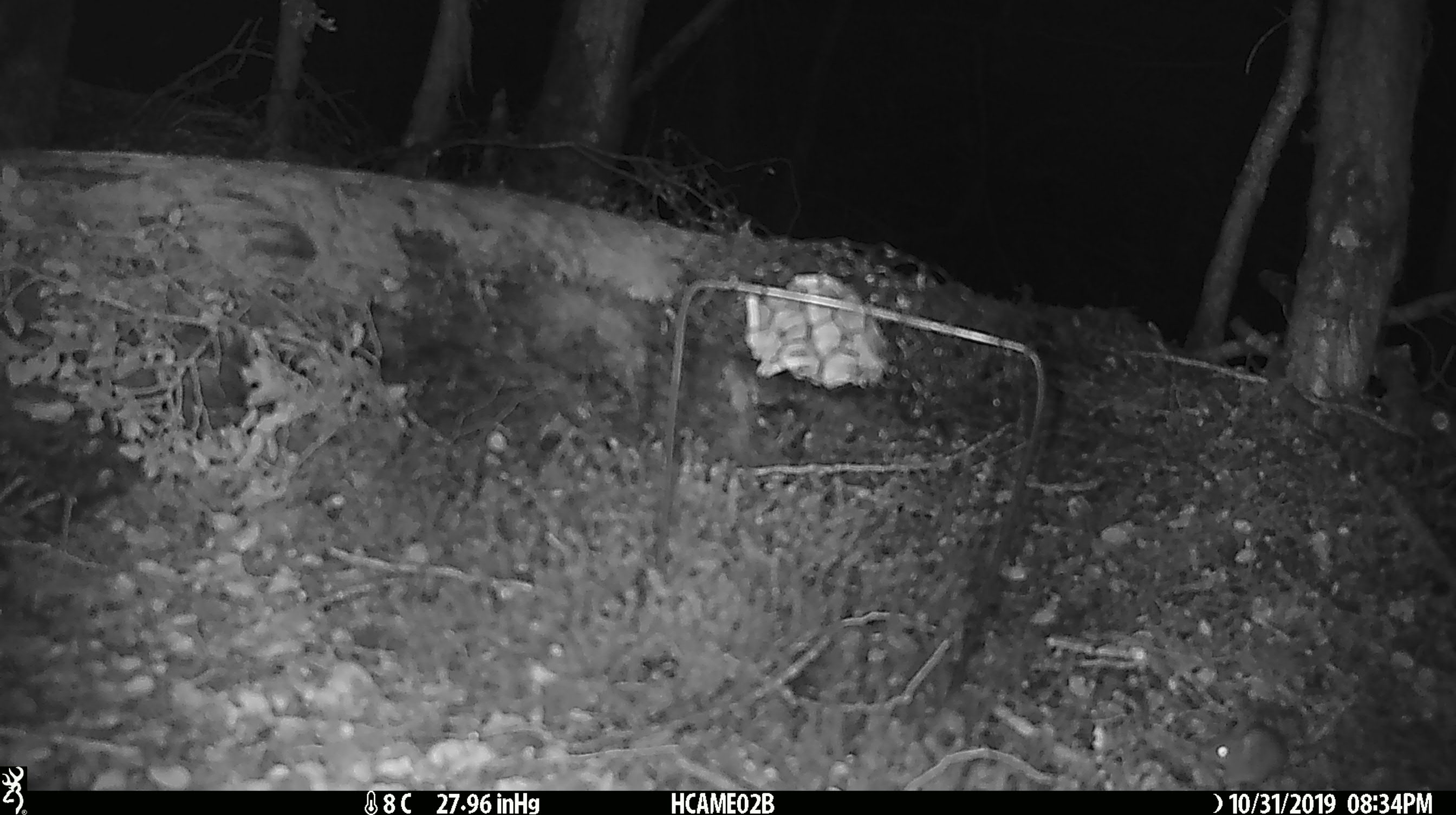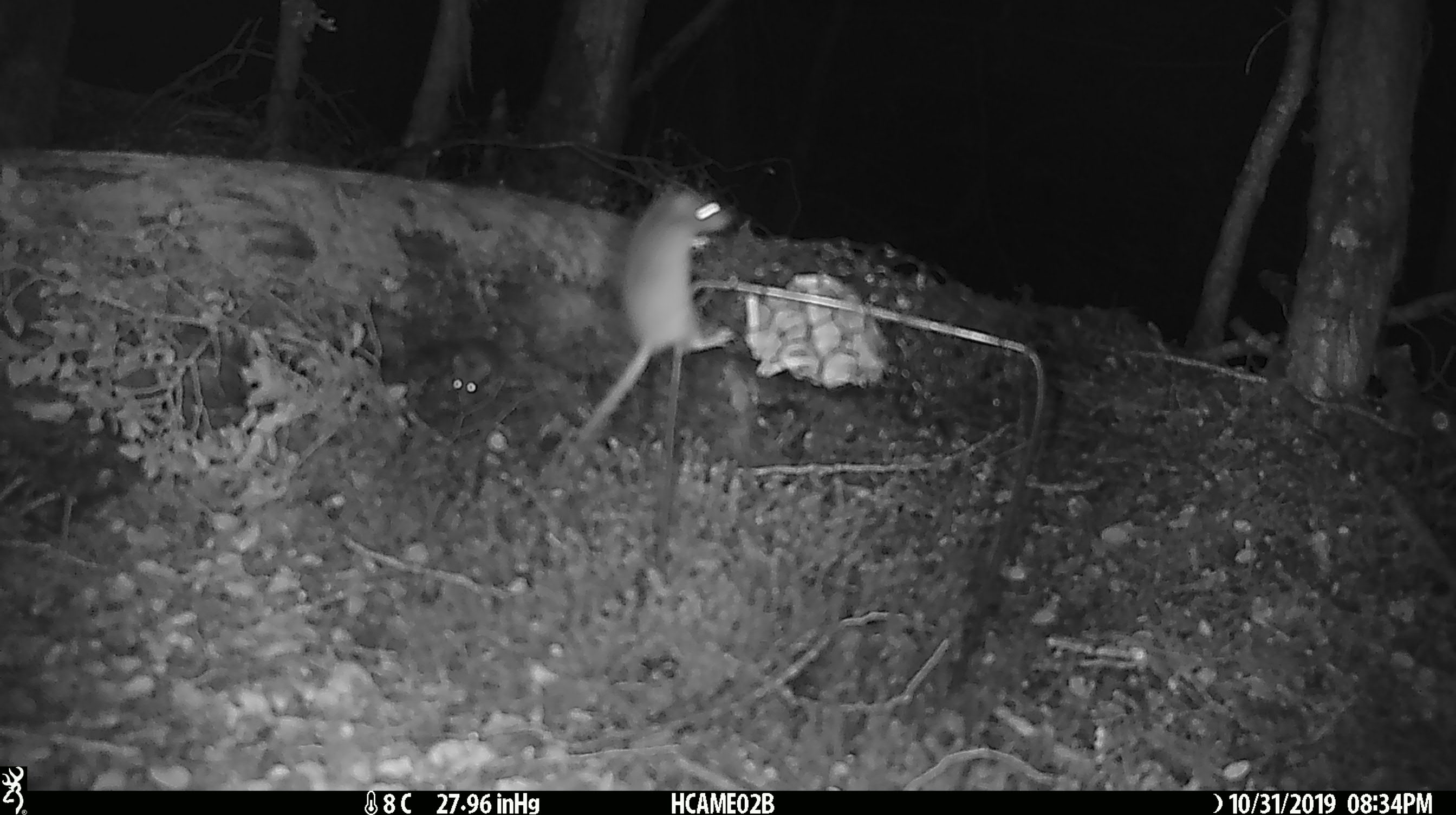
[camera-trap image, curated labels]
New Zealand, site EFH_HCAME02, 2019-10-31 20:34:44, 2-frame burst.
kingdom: Animalia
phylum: Chordata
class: Mammalia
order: Rodentia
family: Muridae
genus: Mus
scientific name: Mus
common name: mouse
Mouse (Mus).